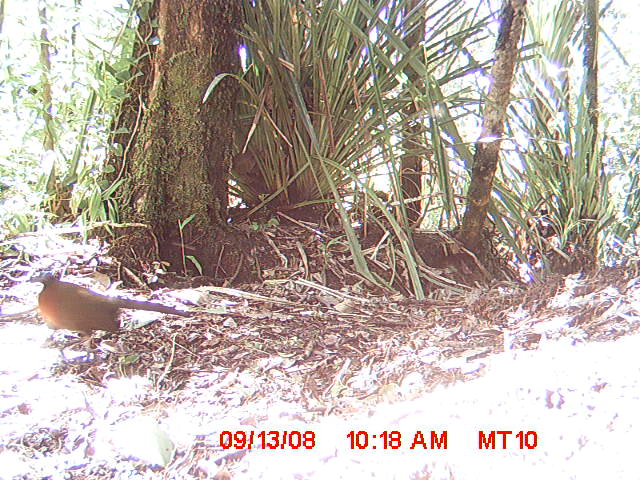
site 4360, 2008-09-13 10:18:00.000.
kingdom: Animalia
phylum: Chordata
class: Aves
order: Cuculiformes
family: Cuculidae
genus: Coua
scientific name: Coua serriana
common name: red-breasted coua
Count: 1.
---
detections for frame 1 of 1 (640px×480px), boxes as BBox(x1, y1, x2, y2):
coua serriana: BBox(27, 271, 192, 362)